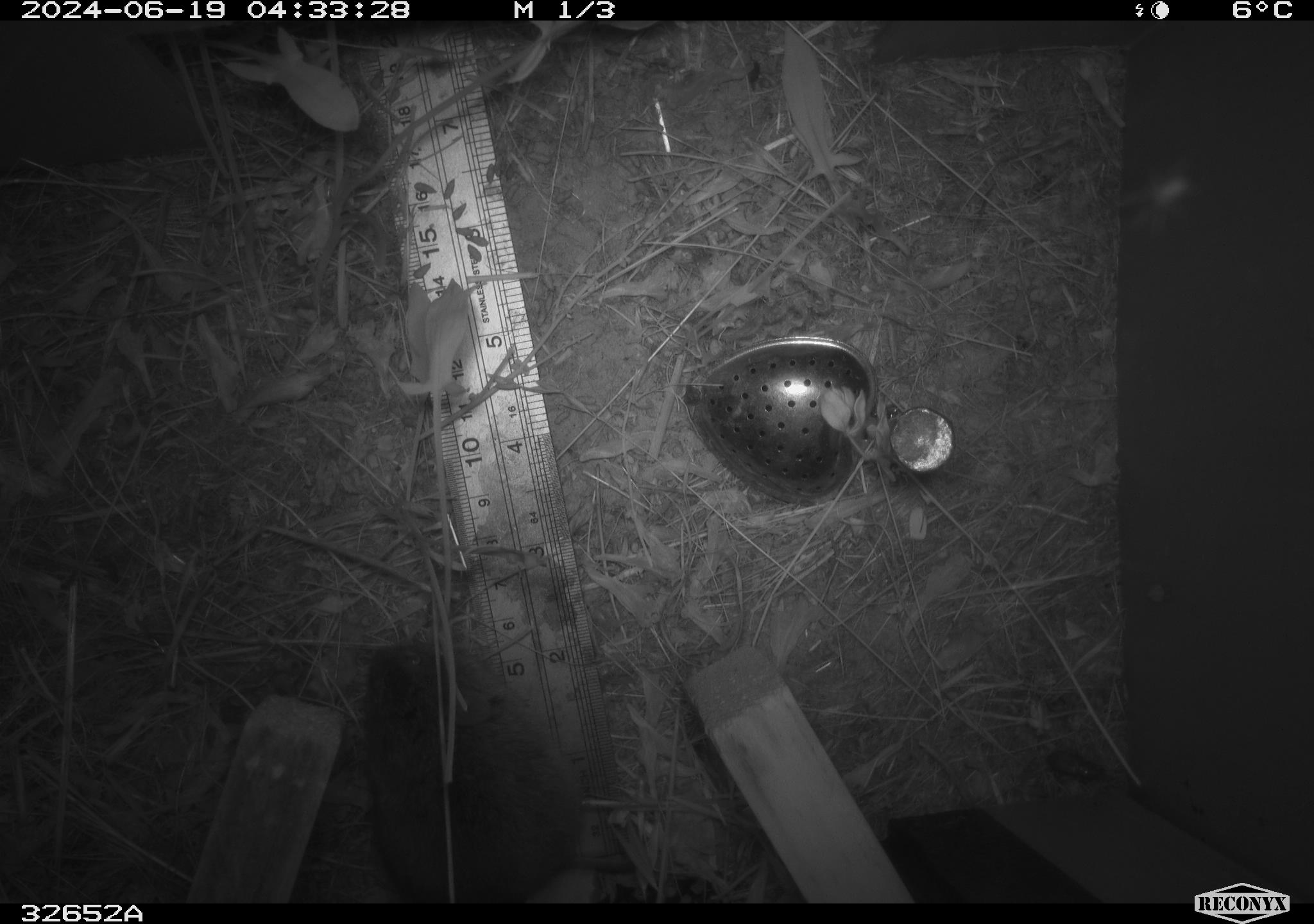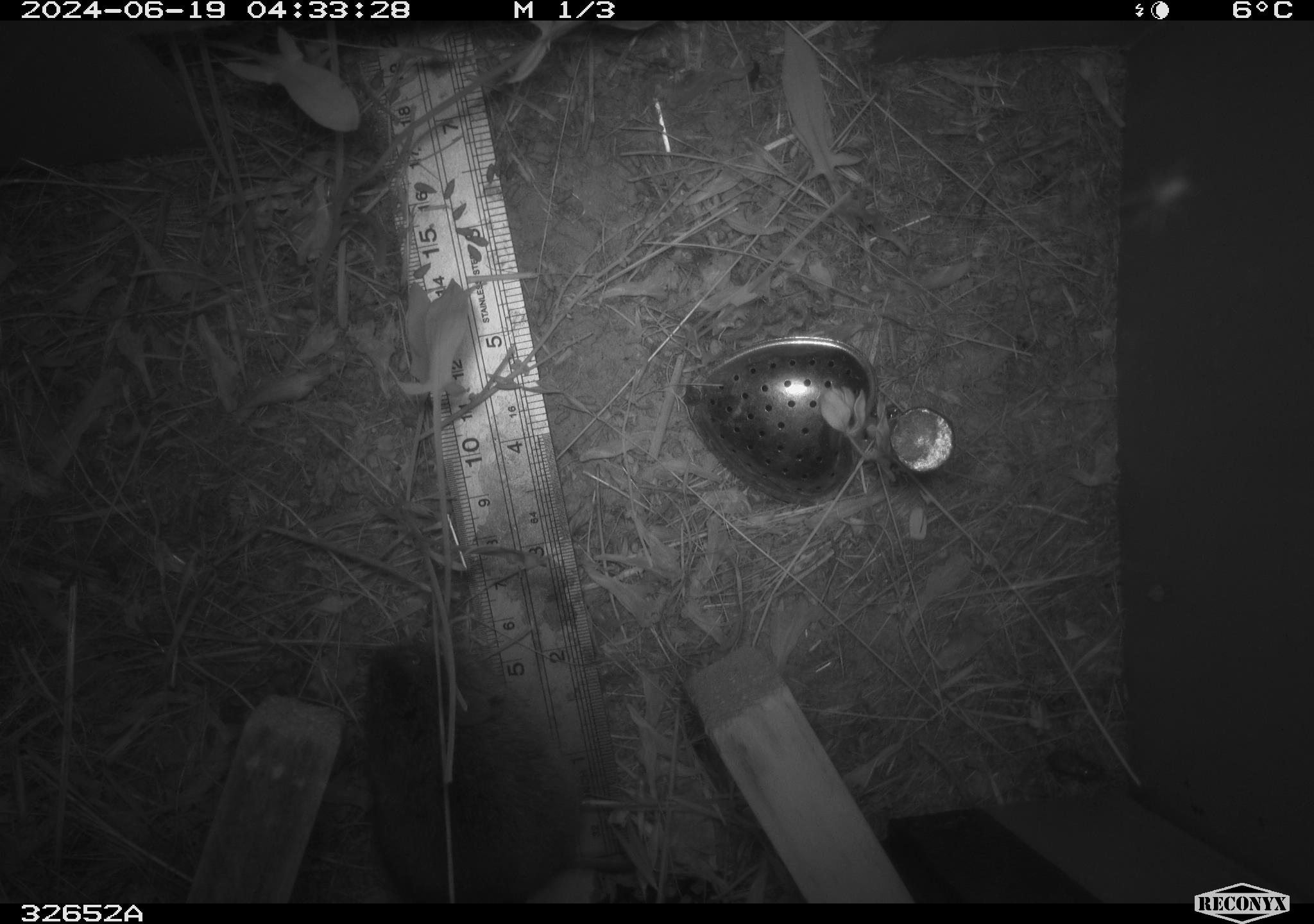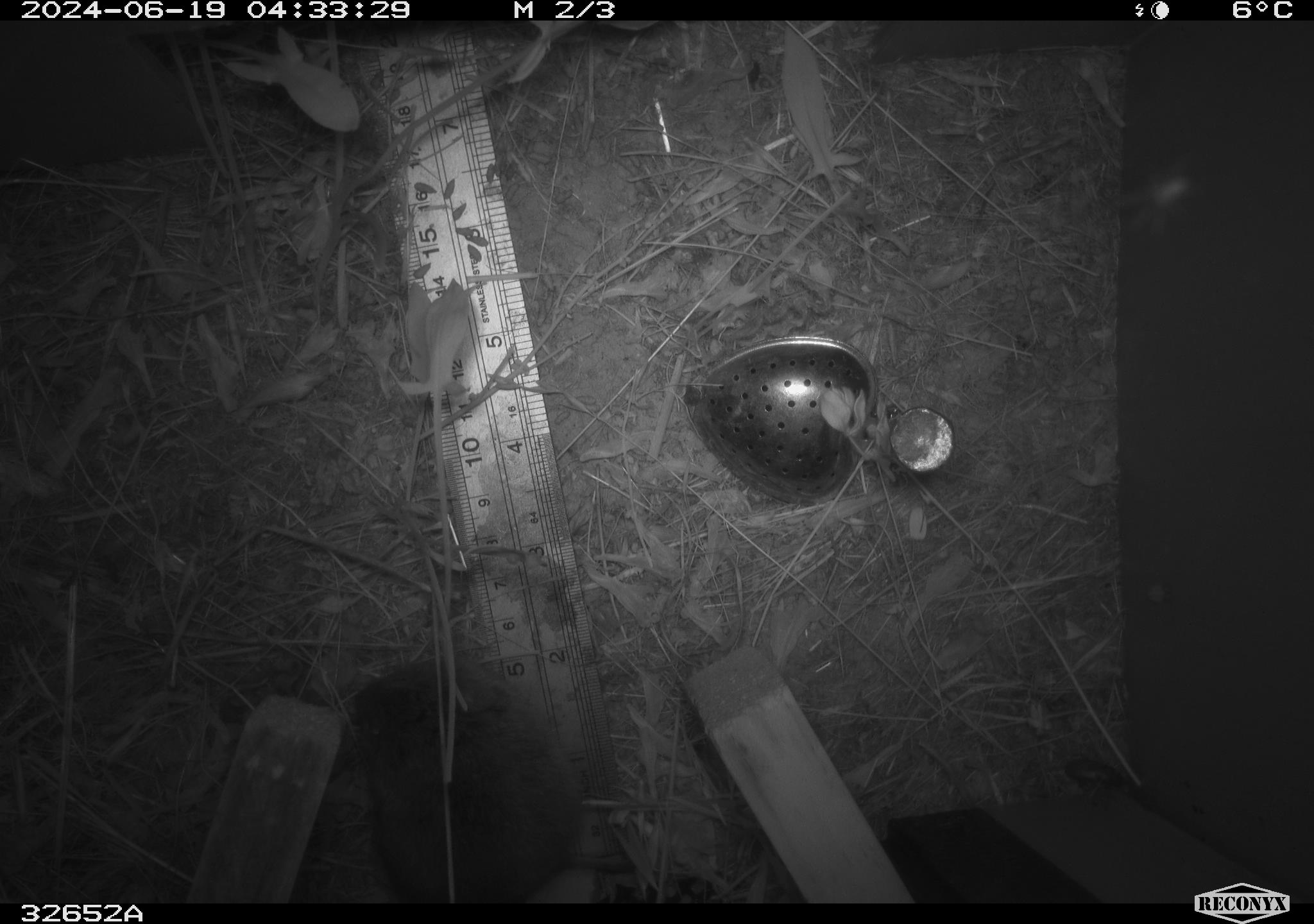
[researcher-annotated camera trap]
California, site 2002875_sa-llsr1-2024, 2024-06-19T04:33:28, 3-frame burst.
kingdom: Animalia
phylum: Chordata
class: Mammalia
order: Rodentia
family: Cricetidae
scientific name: Arvicolinae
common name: voles, lemmings, and muskrats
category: arvicolinae subfamily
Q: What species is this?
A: Arvicolinae subfamily (voles, lemmings, and muskrats) (Arvicolinae).